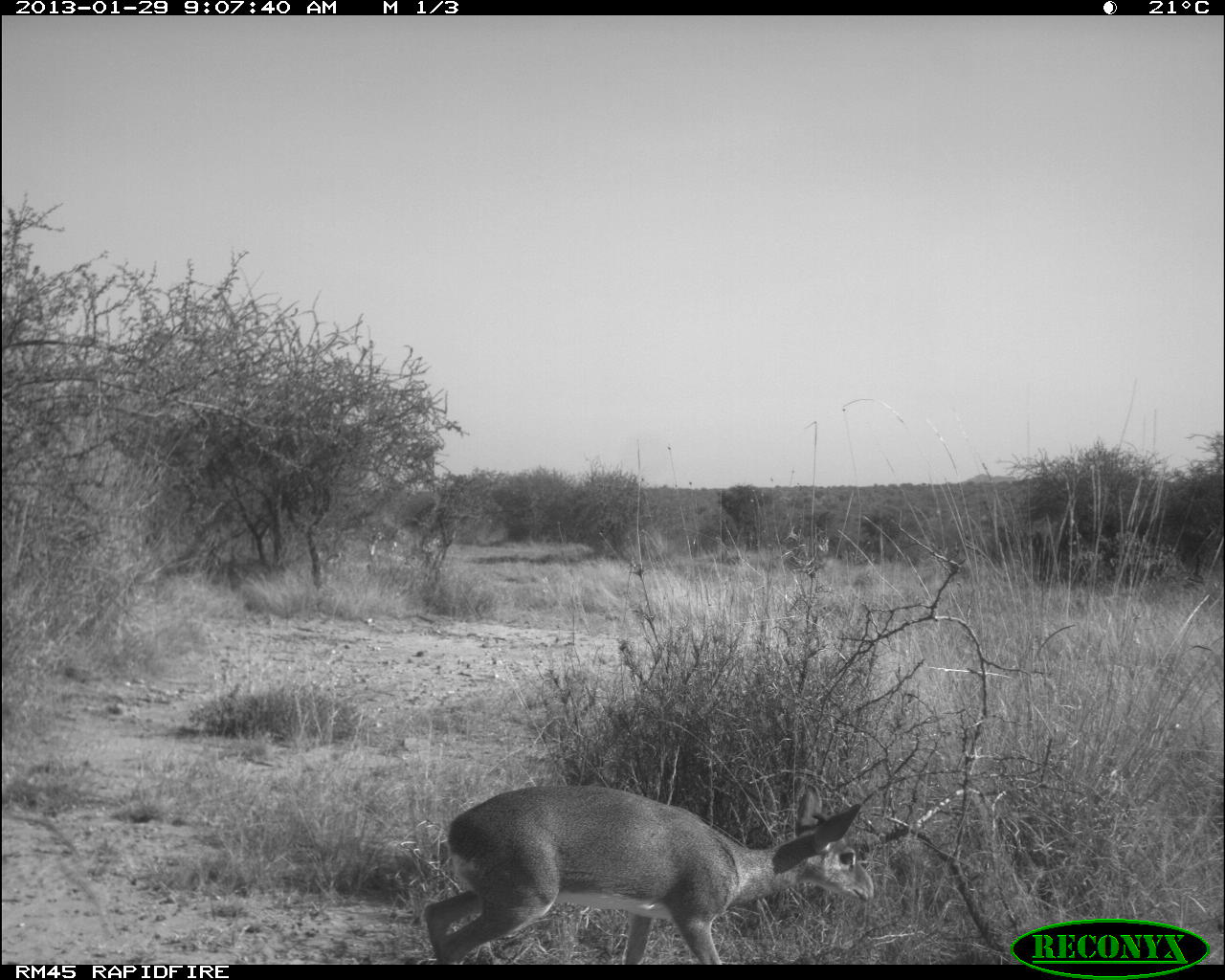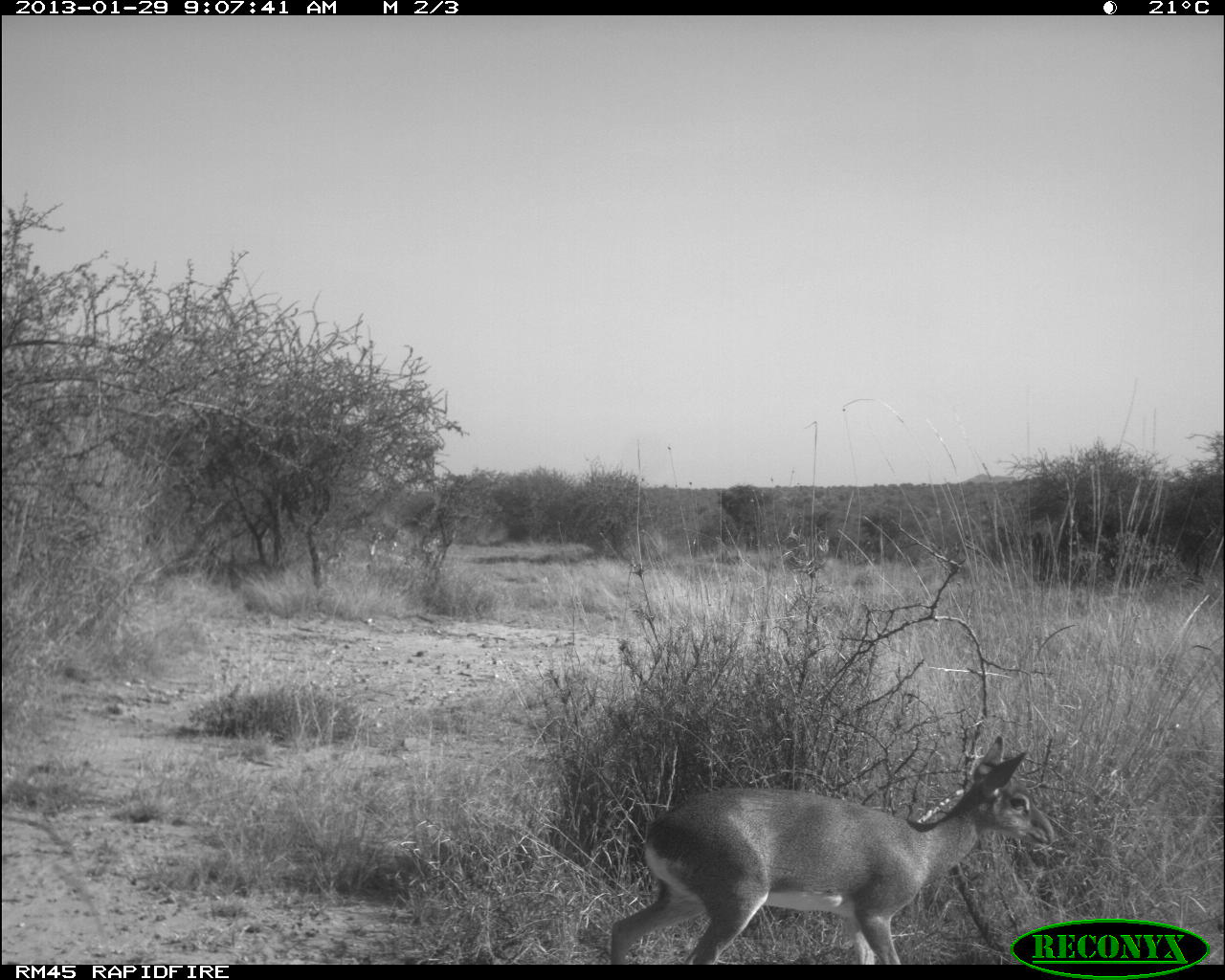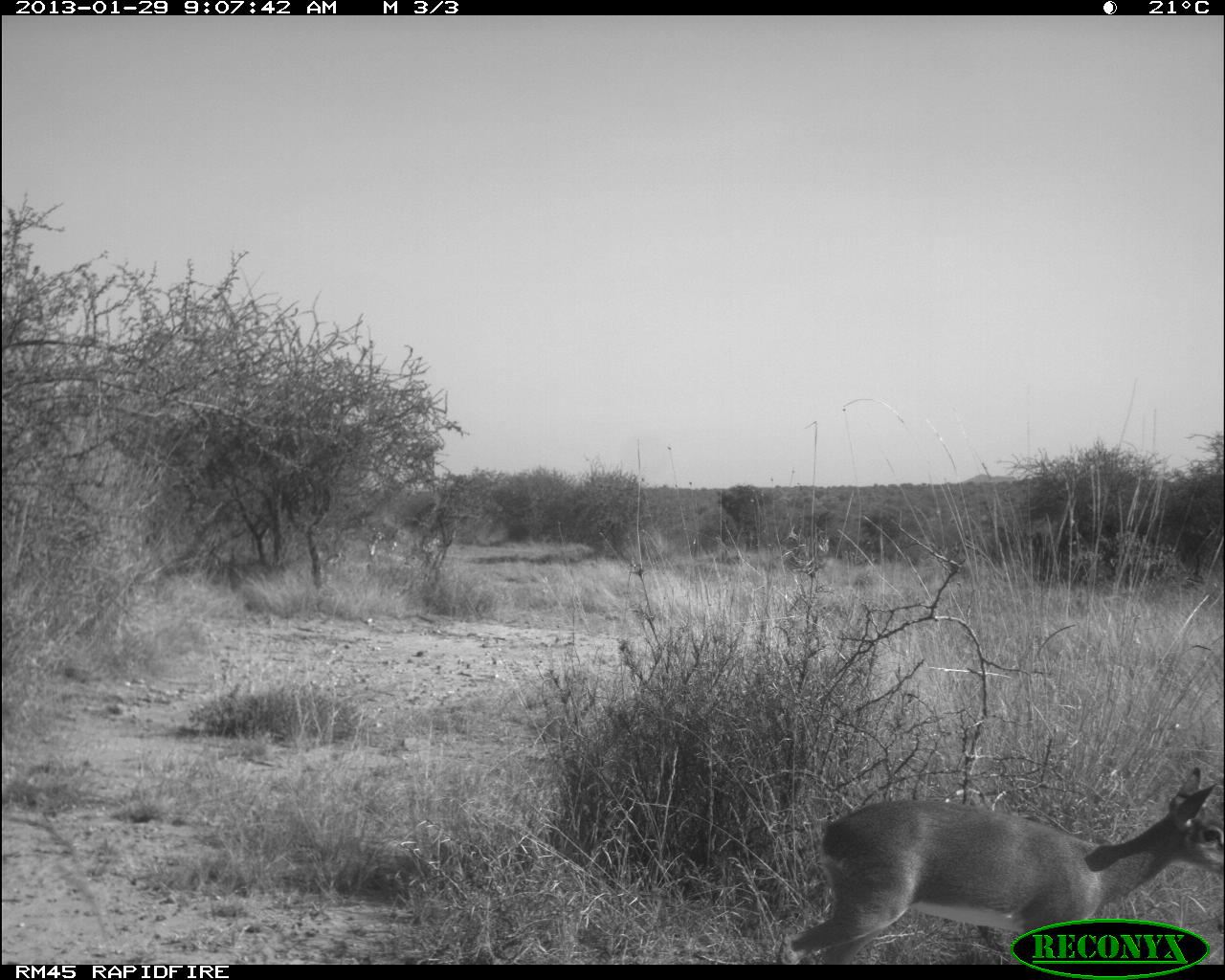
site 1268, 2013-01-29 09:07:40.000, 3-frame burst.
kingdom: Animalia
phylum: Chordata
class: Mammalia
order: Artiodactyla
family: Bovidae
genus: Madoqua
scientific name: Madoqua guentheri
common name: günther's dik-dik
Madoqua guentheri (günther's dik-dik), count 1.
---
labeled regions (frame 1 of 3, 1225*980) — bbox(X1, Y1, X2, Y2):
madoqua guentheri: bbox(420, 784, 874, 964)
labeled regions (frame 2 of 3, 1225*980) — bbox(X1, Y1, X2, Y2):
madoqua guentheri: bbox(607, 732, 1053, 964)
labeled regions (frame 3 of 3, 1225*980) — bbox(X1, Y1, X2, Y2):
madoqua guentheri: bbox(781, 765, 1225, 964)